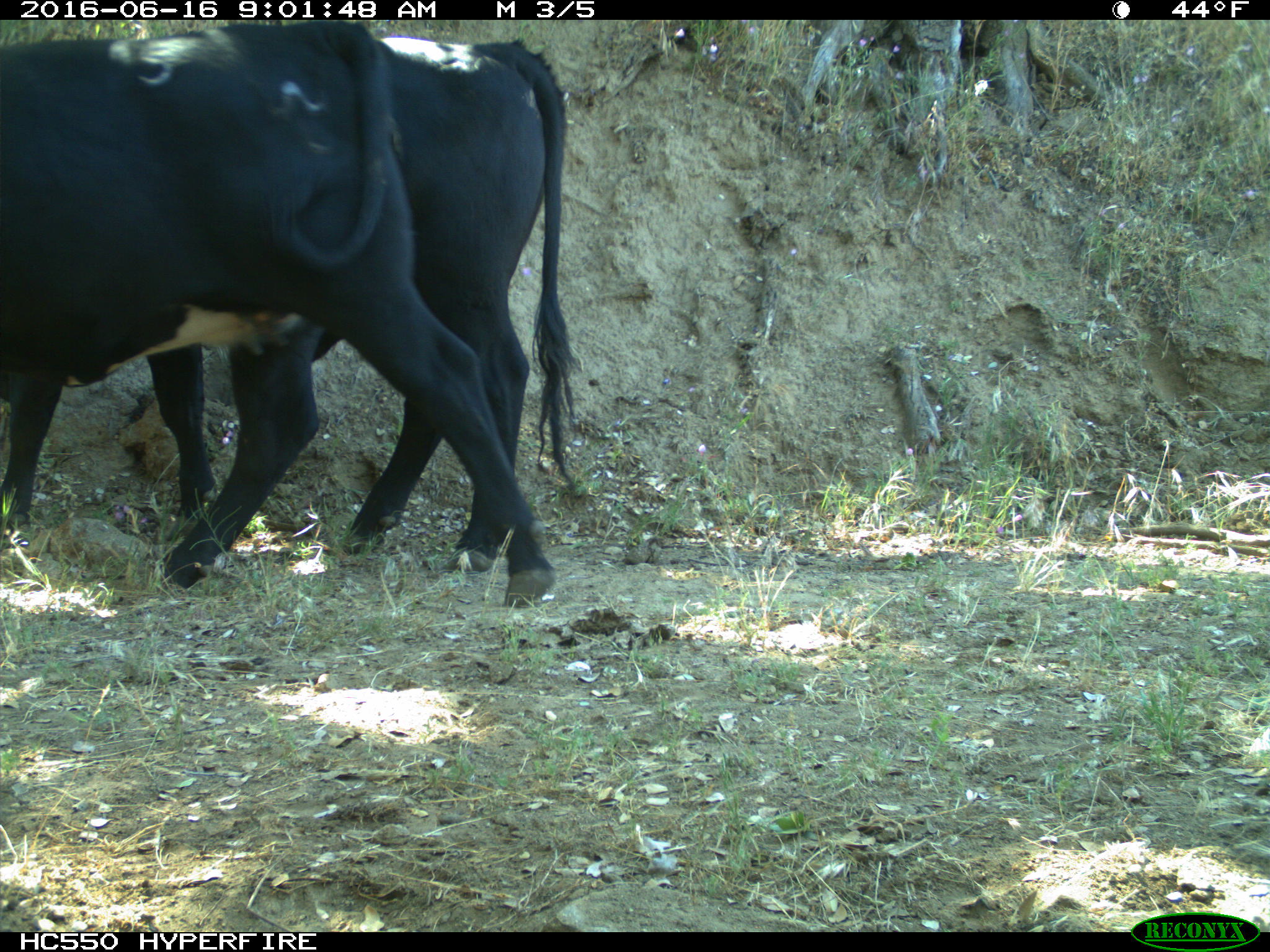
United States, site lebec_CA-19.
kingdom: Animalia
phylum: Chordata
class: Mammalia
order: Artiodactyla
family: Bovidae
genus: Bos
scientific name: Bos taurus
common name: domestic cow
Bos taurus (domestic cow).